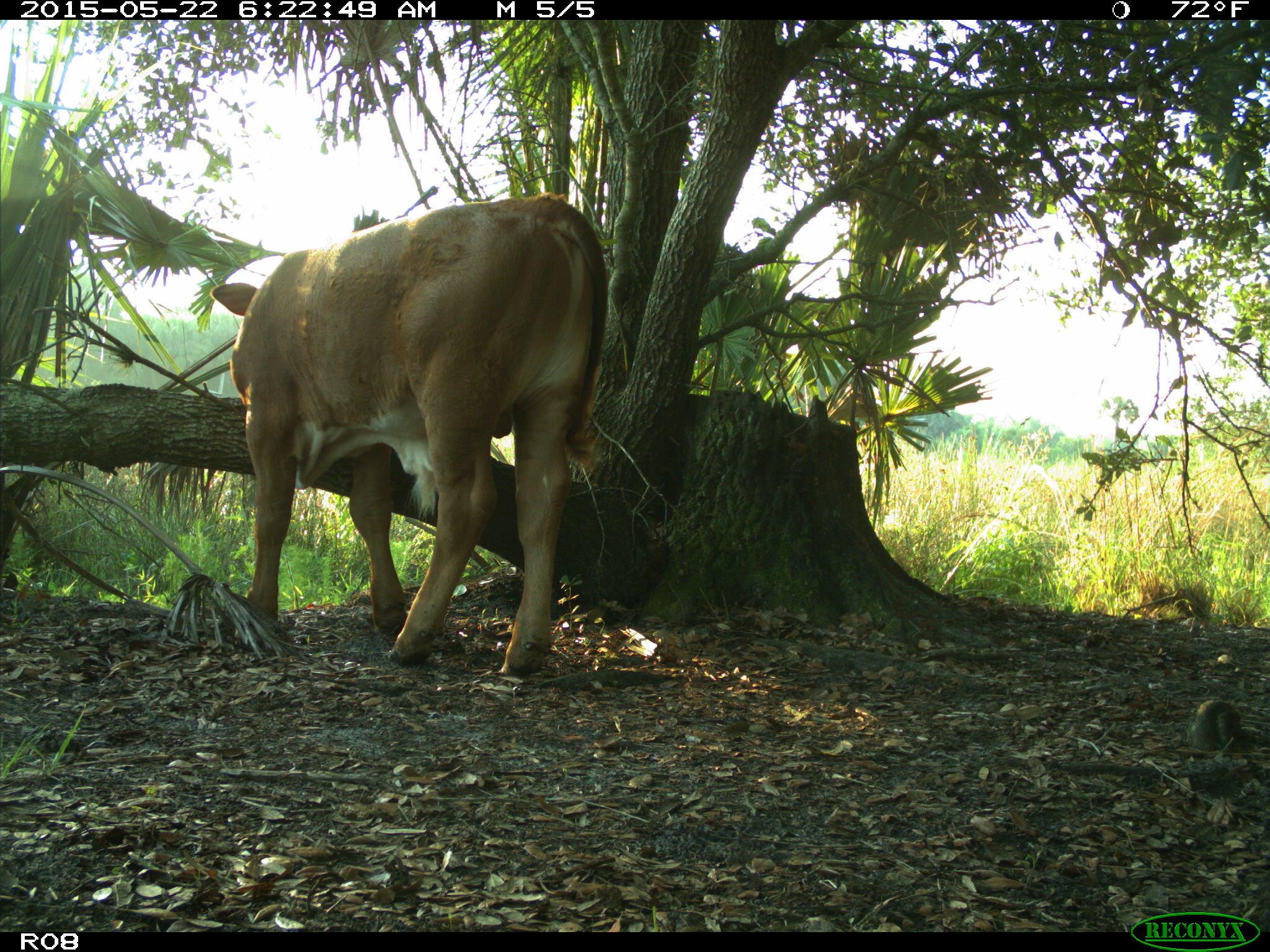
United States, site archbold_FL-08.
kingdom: Animalia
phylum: Chordata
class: Mammalia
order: Artiodactyla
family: Bovidae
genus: Bos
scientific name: Bos taurus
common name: domestic cow